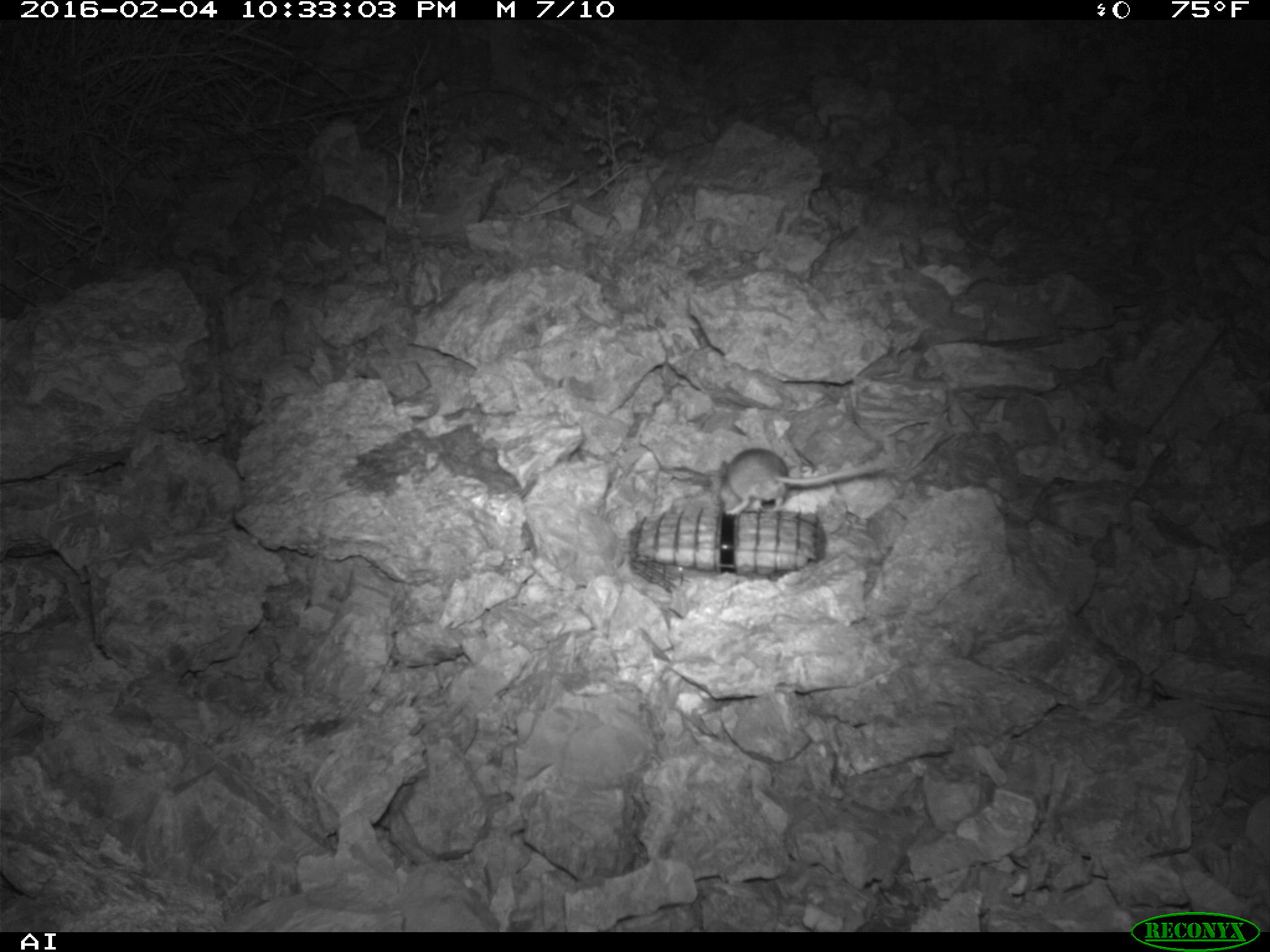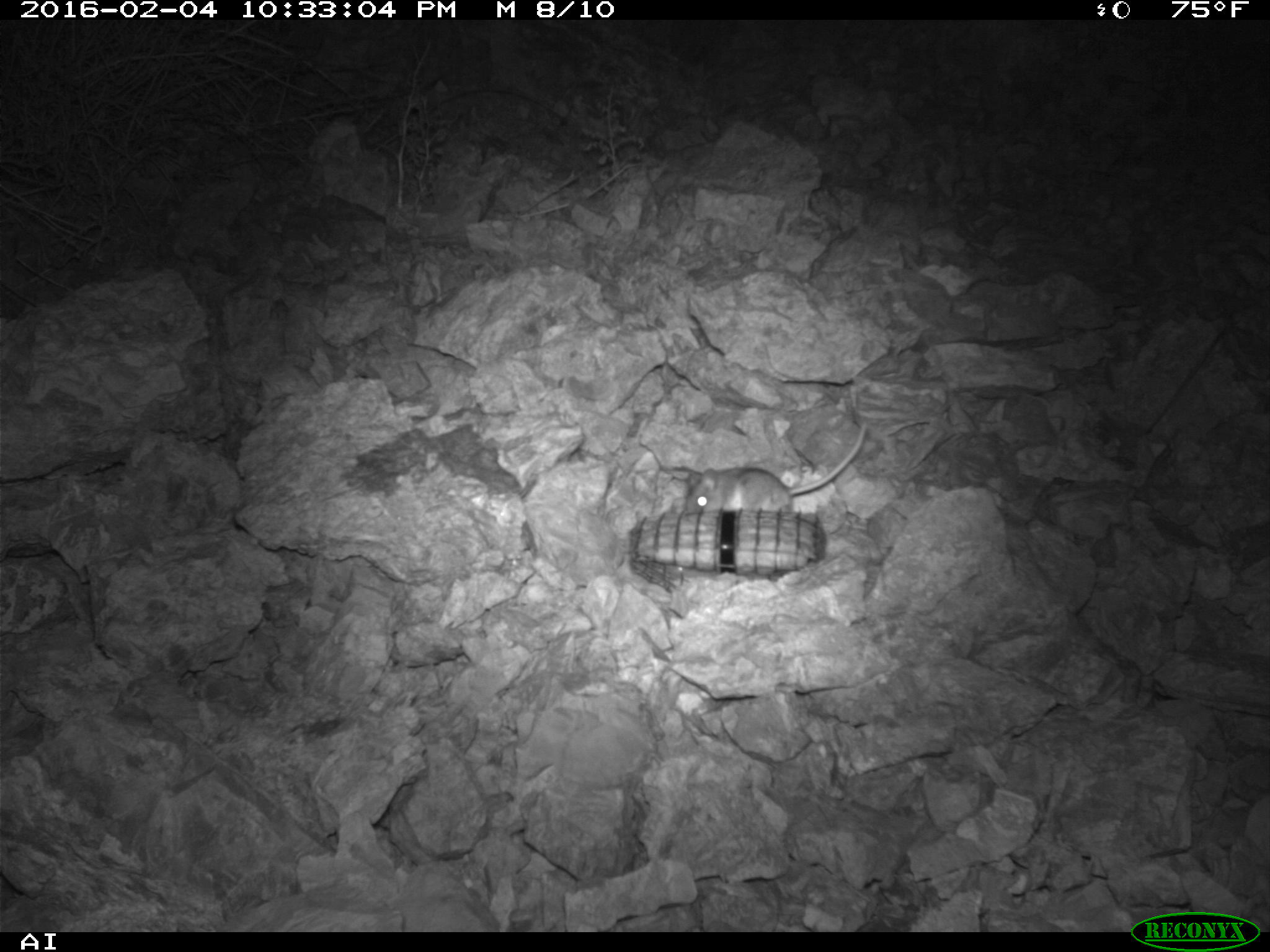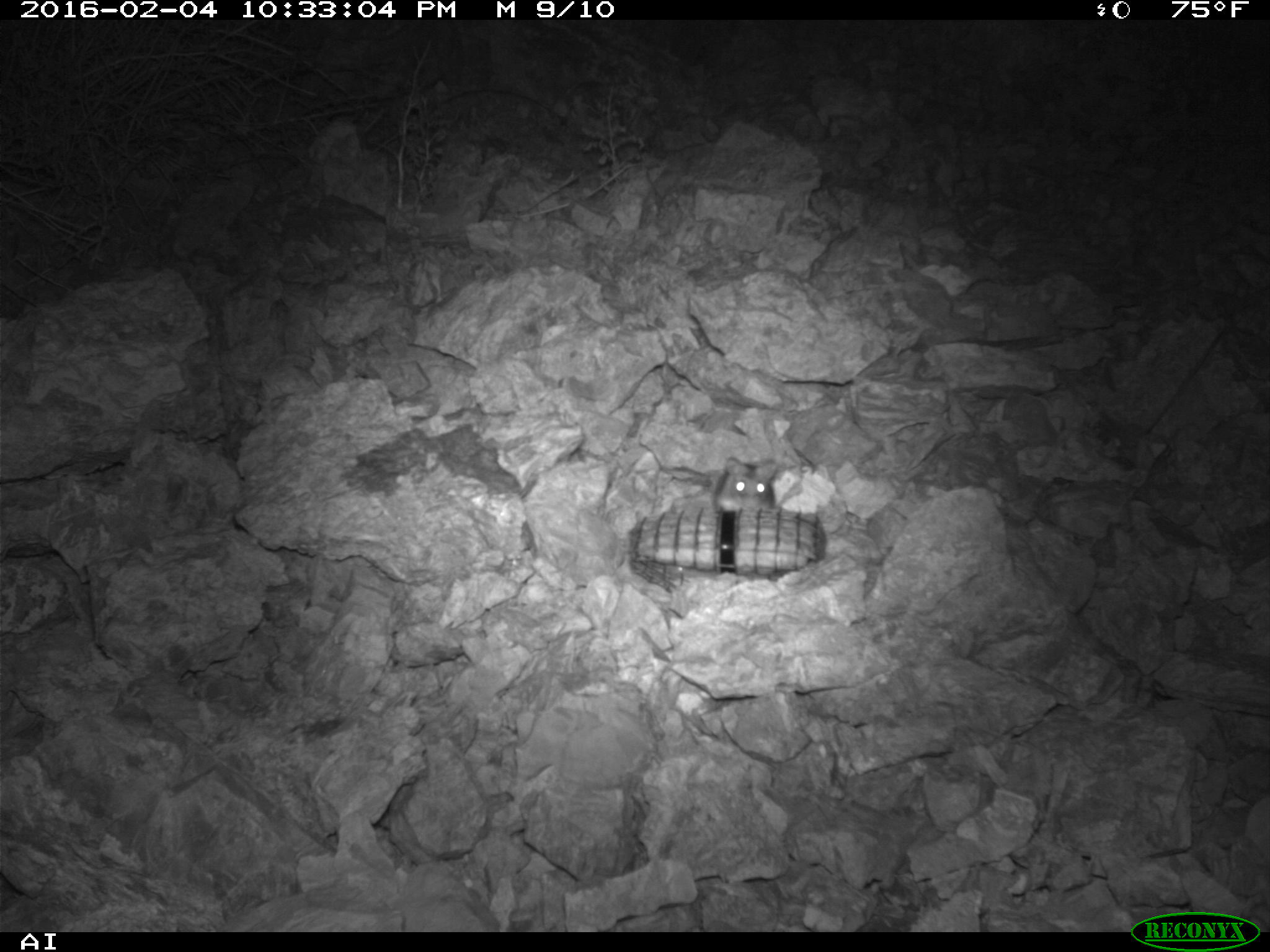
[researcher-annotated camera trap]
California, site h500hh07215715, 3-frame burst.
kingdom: Animalia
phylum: Chordata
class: Mammalia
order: Rodentia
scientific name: Rodentia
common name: rodent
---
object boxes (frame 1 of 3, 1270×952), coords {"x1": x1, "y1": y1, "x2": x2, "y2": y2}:
rodent: {"x1": 720, "y1": 448, "x2": 894, "y2": 516}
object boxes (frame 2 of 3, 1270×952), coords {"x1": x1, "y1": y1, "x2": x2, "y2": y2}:
rodent: {"x1": 685, "y1": 420, "x2": 868, "y2": 514}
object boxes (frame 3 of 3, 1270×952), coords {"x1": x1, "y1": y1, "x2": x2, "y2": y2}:
rodent: {"x1": 716, "y1": 454, "x2": 778, "y2": 512}